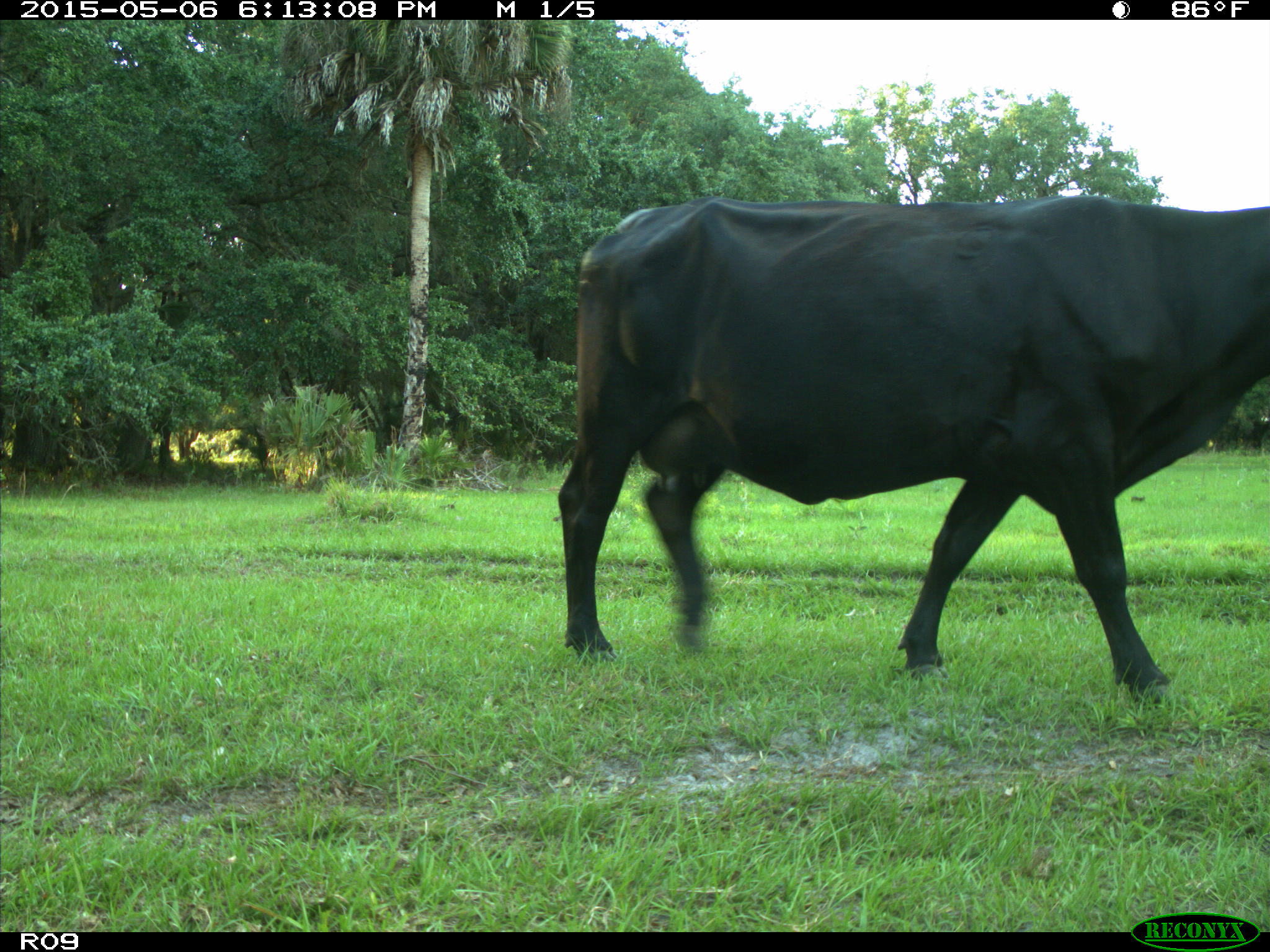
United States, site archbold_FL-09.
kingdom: Animalia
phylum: Chordata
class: Mammalia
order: Artiodactyla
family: Bovidae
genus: Bos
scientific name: Bos taurus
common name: domestic cow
Bos taurus (domestic cow).